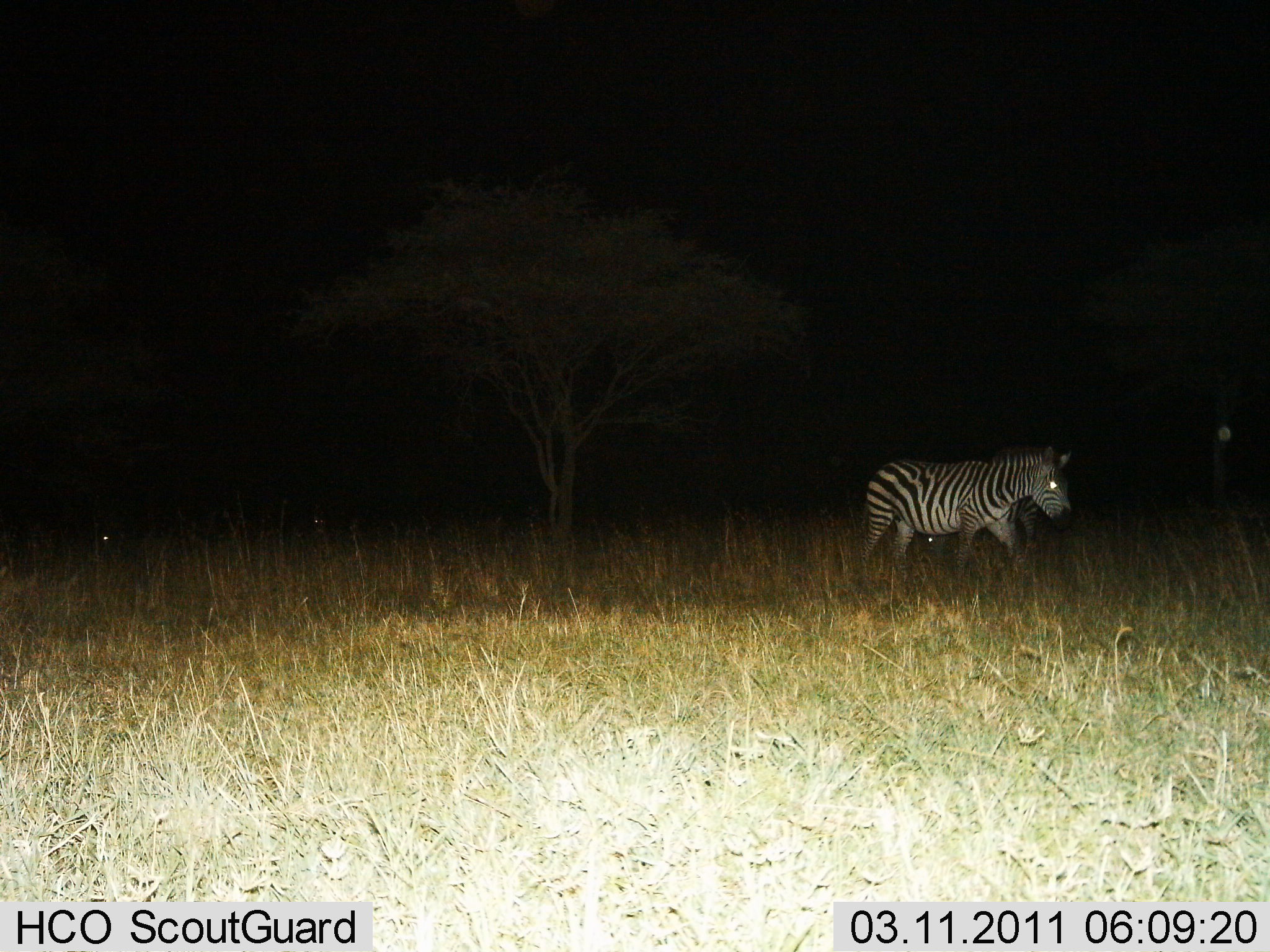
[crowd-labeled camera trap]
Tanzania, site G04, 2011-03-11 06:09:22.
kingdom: Animalia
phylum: Chordata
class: Mammalia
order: Perissodactyla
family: Equidae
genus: Equus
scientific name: Equus quagga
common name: plains zebra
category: zebra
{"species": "zebra (plains zebra) (Equus quagga)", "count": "1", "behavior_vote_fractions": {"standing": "23%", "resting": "15%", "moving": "69%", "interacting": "0%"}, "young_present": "0%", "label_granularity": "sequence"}